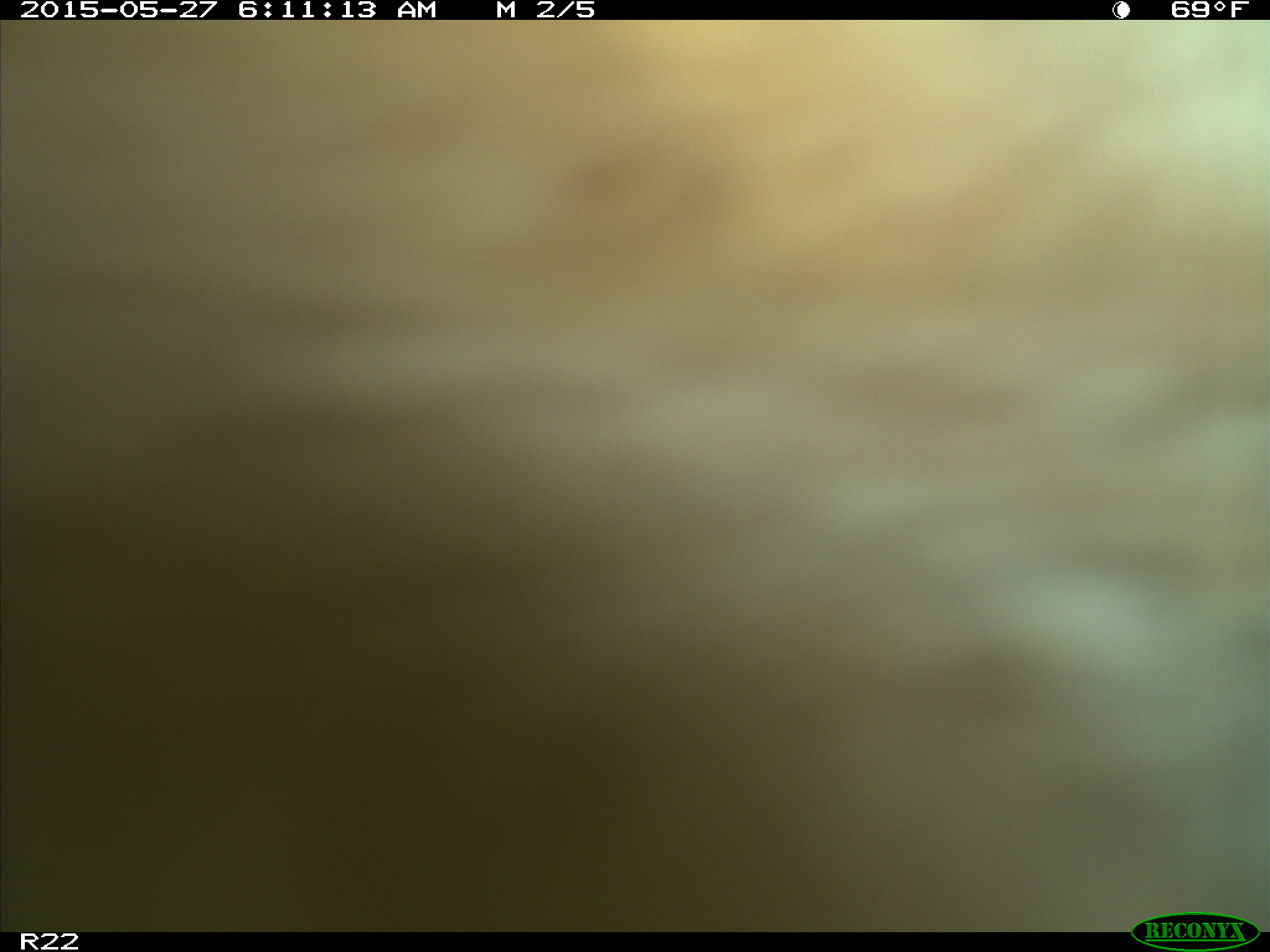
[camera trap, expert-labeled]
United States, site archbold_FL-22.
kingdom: Animalia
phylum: Chordata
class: Mammalia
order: Artiodactyla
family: Bovidae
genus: Bos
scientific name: Bos taurus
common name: domestic cow